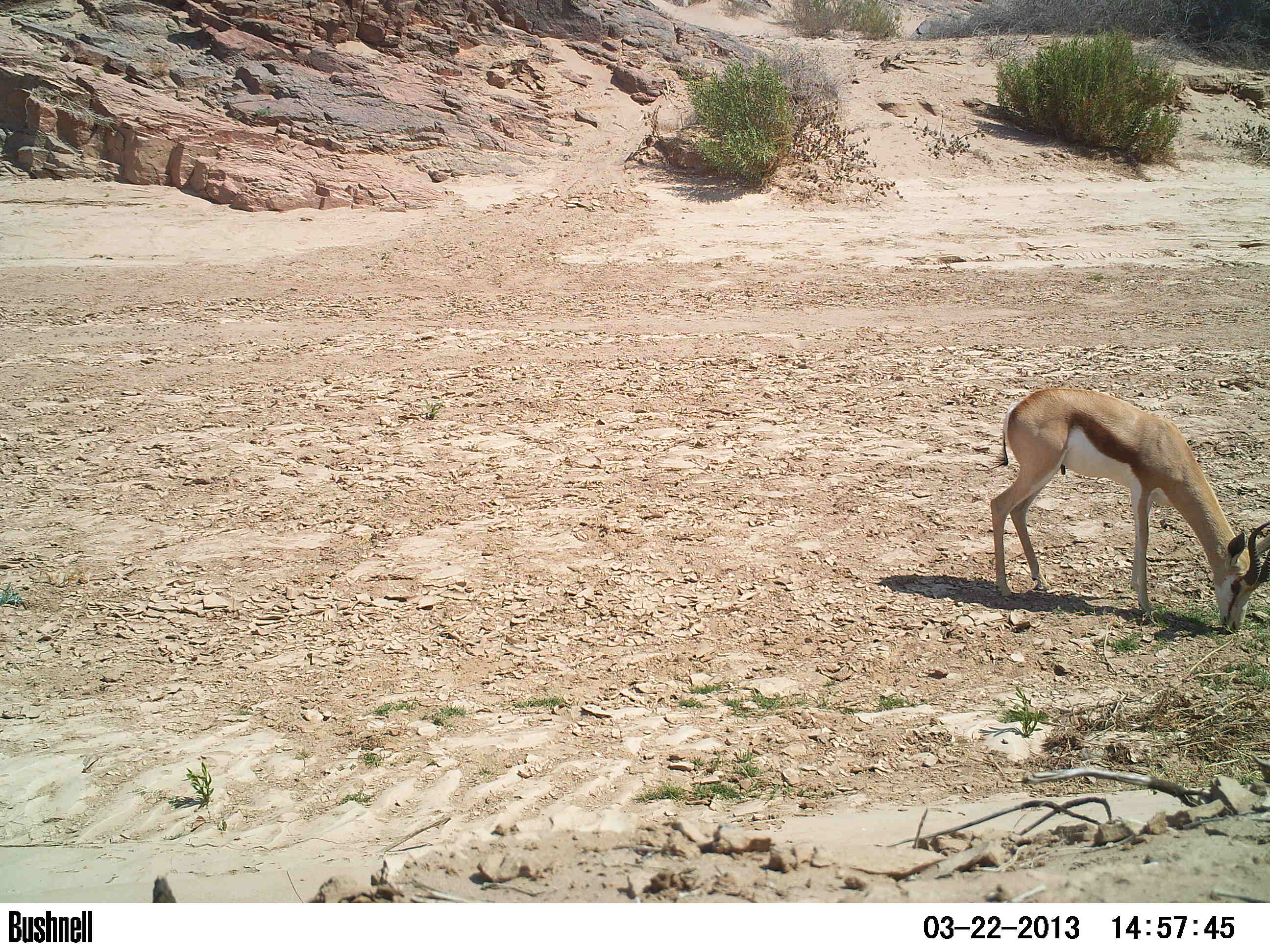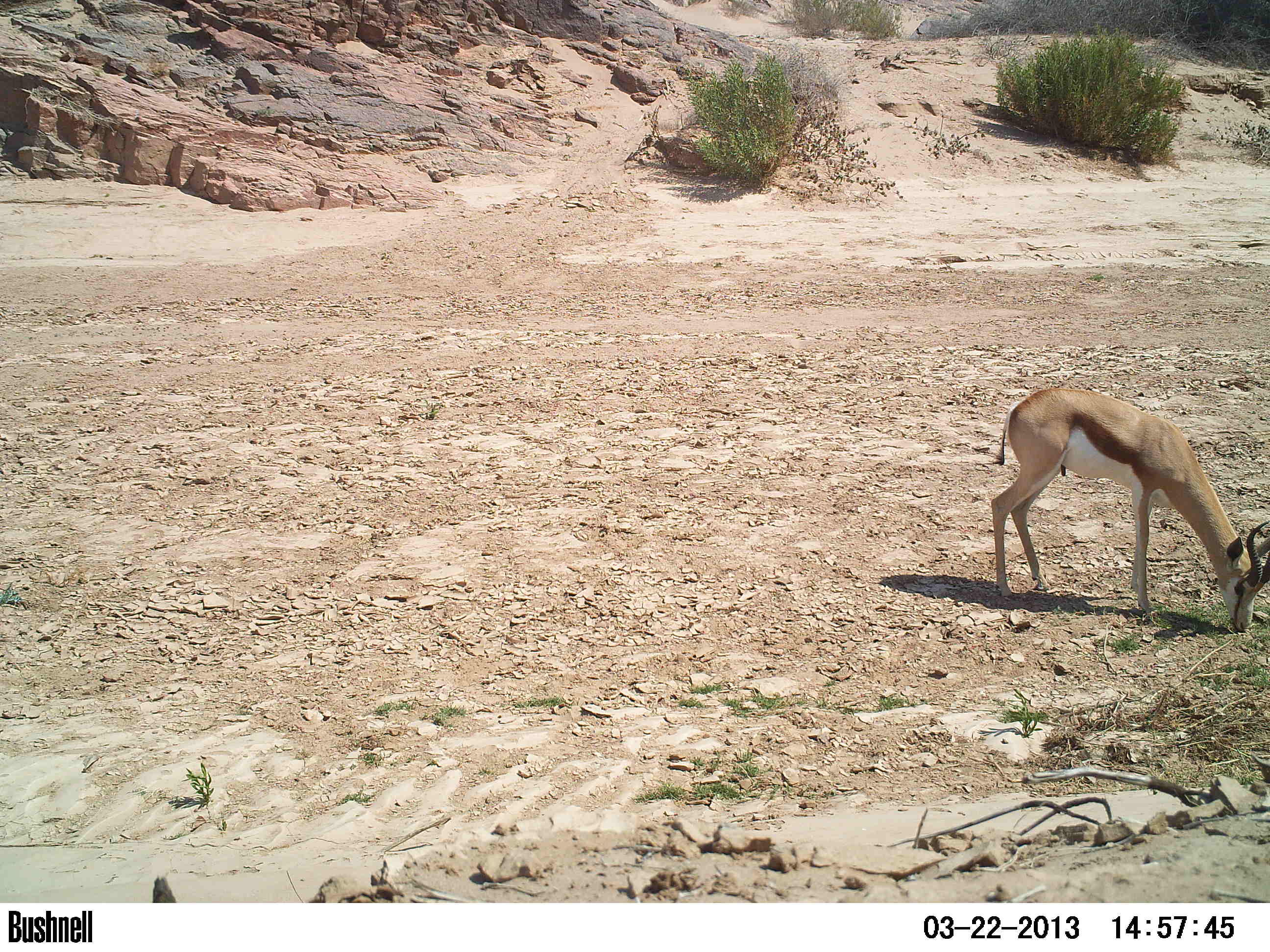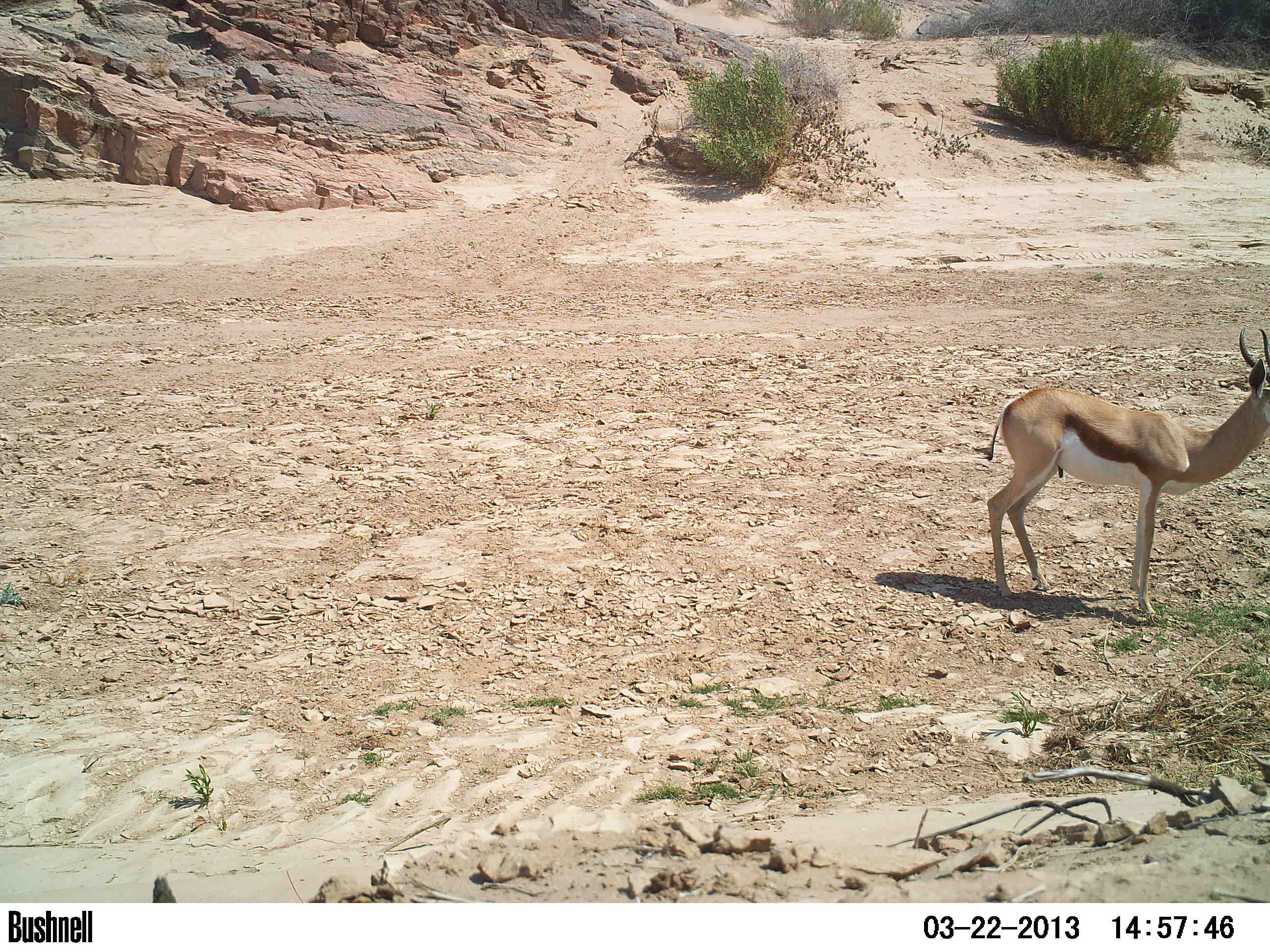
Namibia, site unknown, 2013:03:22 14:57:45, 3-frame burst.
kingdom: Animalia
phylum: Chordata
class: Mammalia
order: Artiodactyla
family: Bovidae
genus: Antidorcas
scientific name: Antidorcas marsupialis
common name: springbok